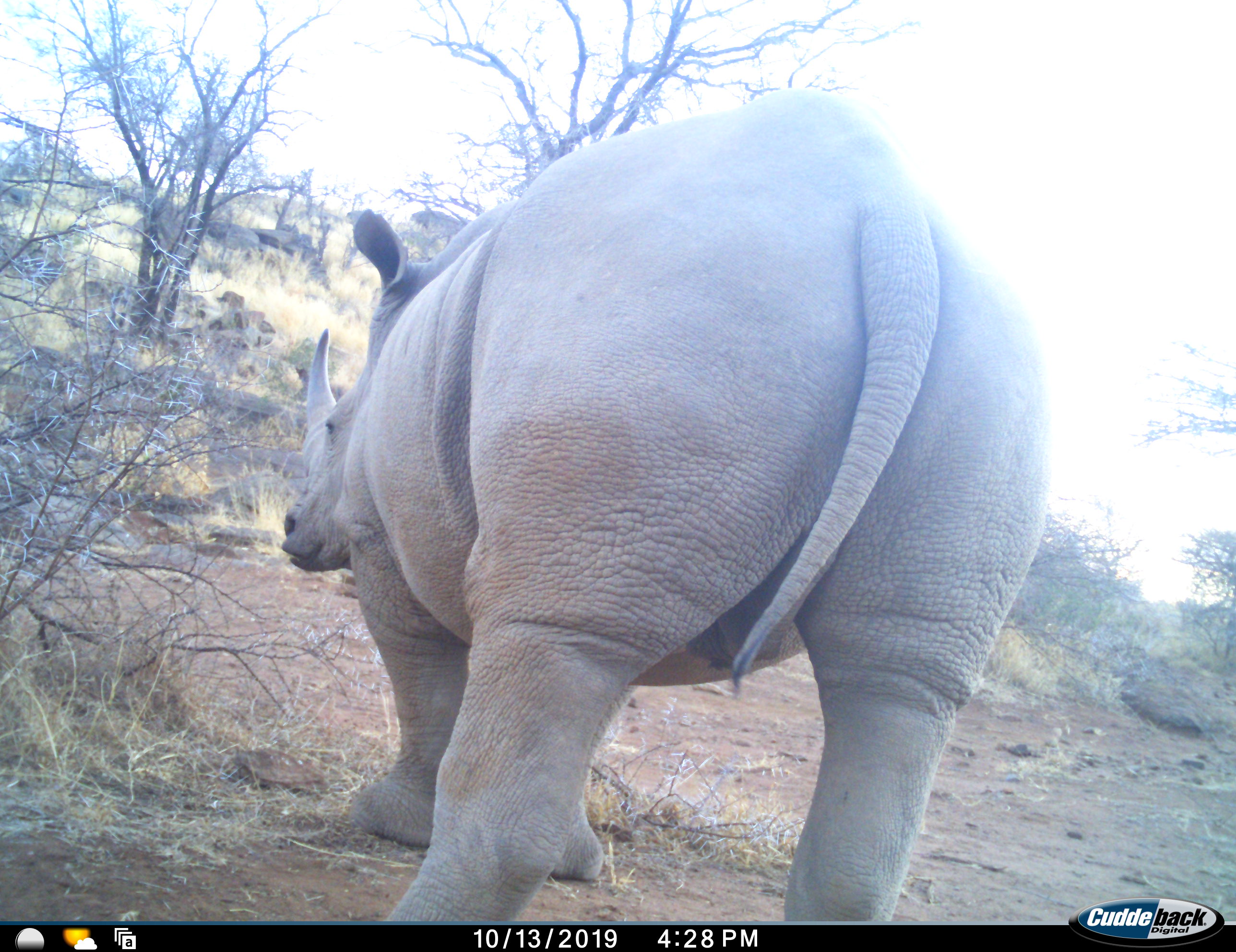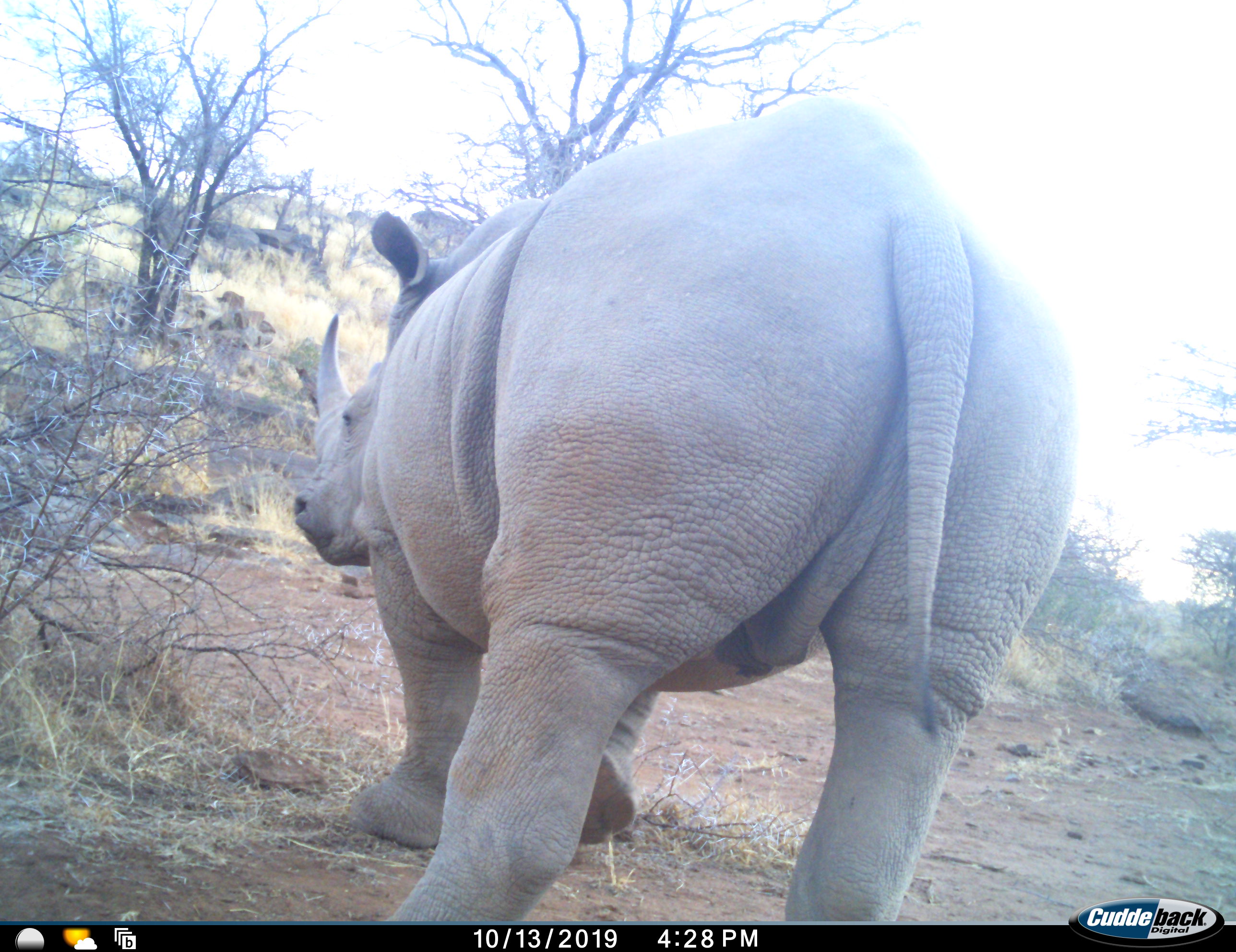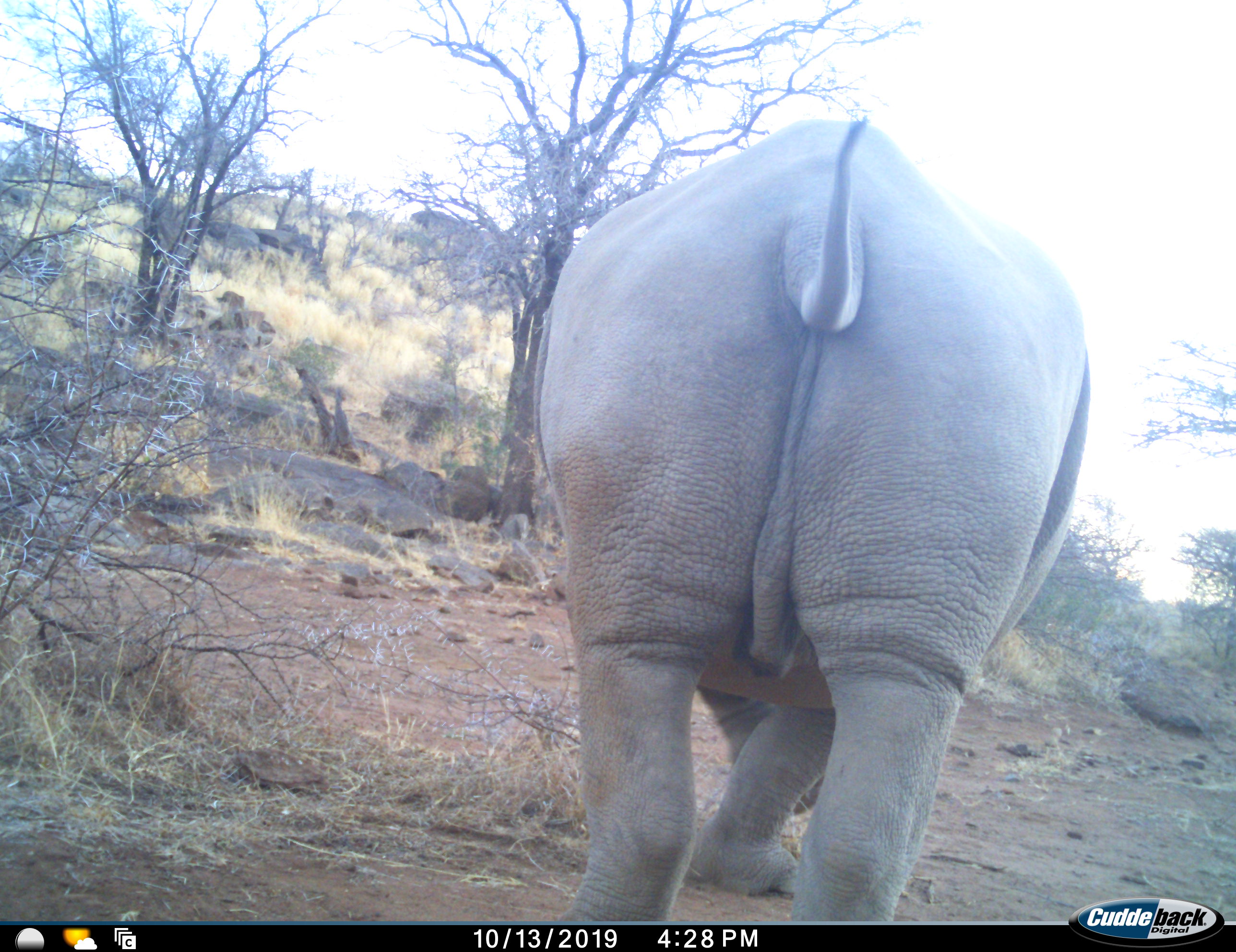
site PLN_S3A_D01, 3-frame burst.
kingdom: Animalia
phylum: Chordata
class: Mammalia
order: Perissodactyla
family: Rhinocerotidae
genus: Ceratotherium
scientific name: Ceratotherium simum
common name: white rhinoceros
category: rhinoceroswhite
Rhinoceroswhite (white rhinoceros) (Ceratotherium simum), count 1. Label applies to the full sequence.